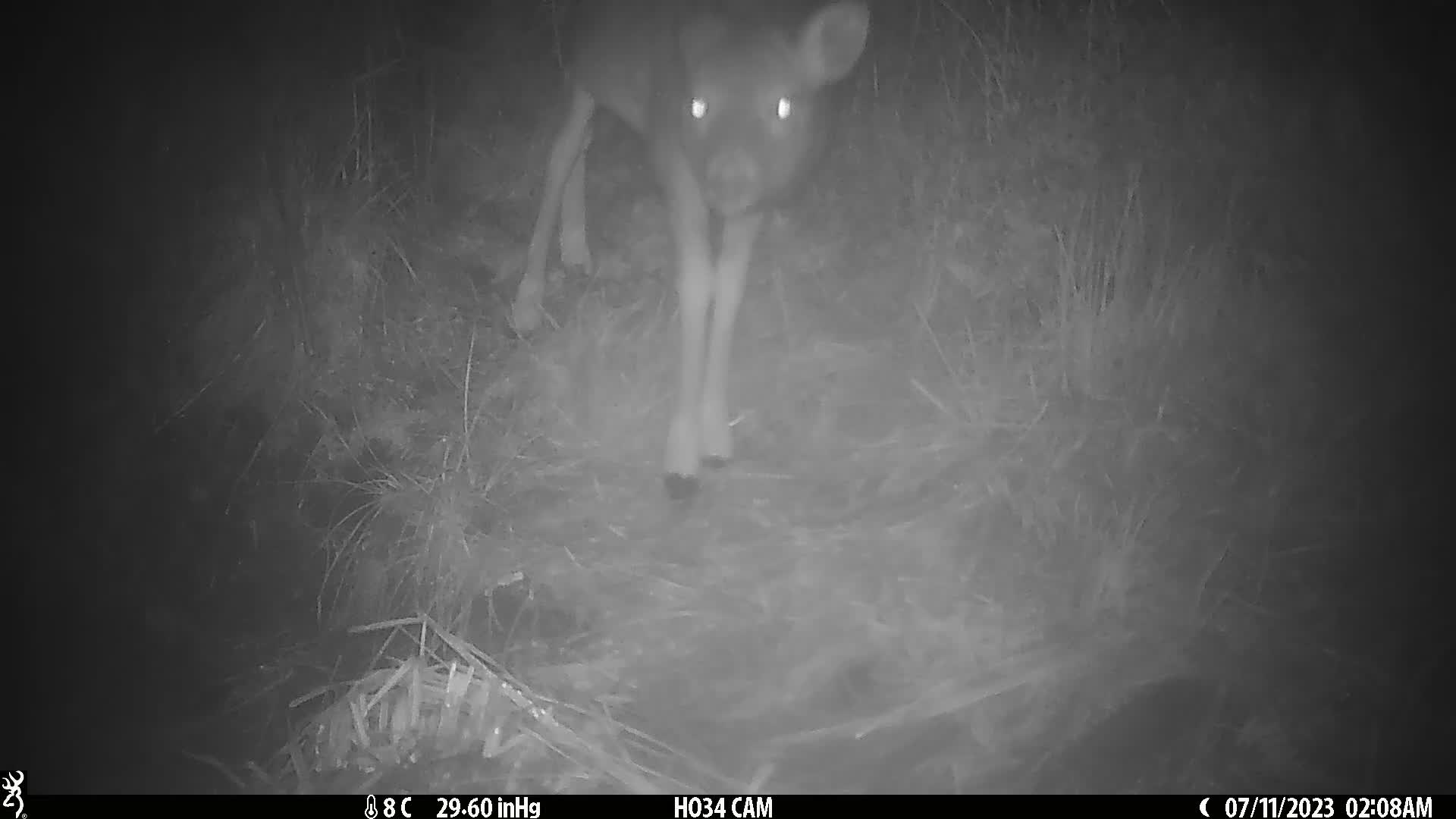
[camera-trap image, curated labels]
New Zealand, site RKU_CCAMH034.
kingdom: Animalia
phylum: Chordata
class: Mammalia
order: Artiodactyla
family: Cervidae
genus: Odocoileus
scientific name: Odocoileus virginianus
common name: white-tailed deer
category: white tailed deer